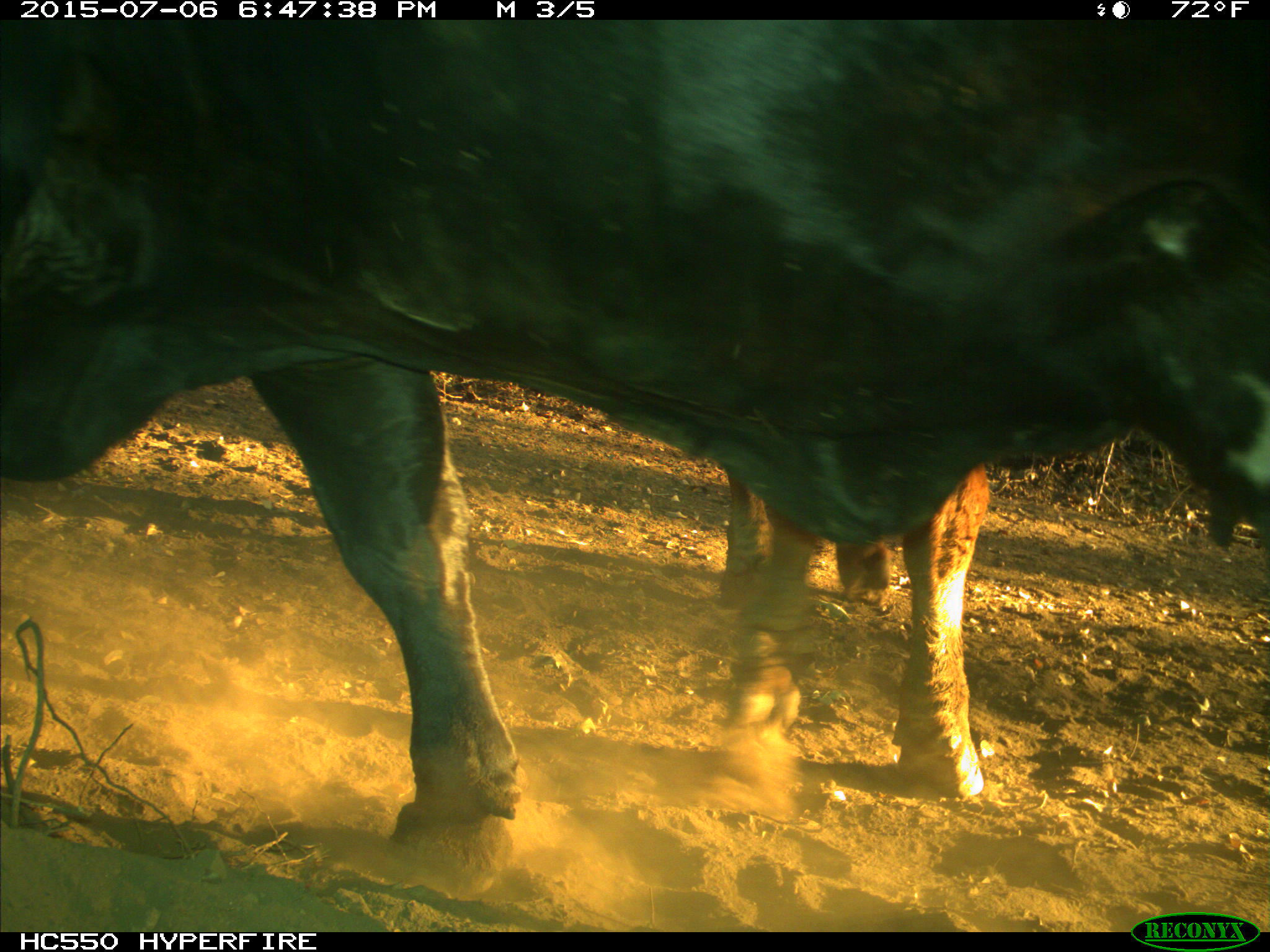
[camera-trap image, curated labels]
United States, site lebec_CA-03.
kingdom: Animalia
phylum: Chordata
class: Mammalia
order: Artiodactyla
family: Bovidae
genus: Bos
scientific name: Bos taurus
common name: domestic cow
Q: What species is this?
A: Bos taurus (domestic cow).